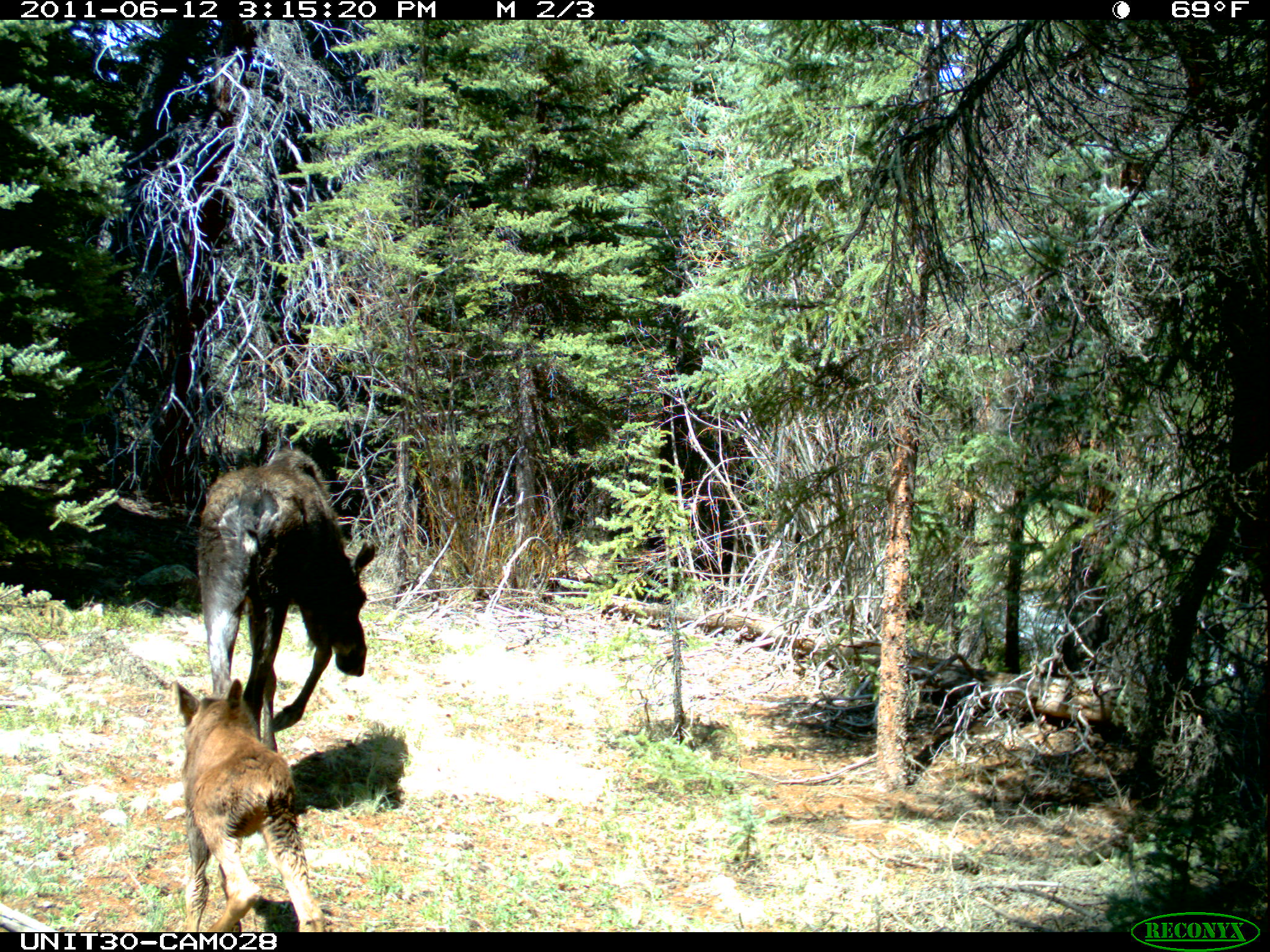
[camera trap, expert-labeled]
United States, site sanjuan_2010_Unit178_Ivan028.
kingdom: Animalia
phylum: Chordata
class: Mammalia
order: Artiodactyla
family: Cervidae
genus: Alces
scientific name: Alces alces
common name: moose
Alces alces (moose).